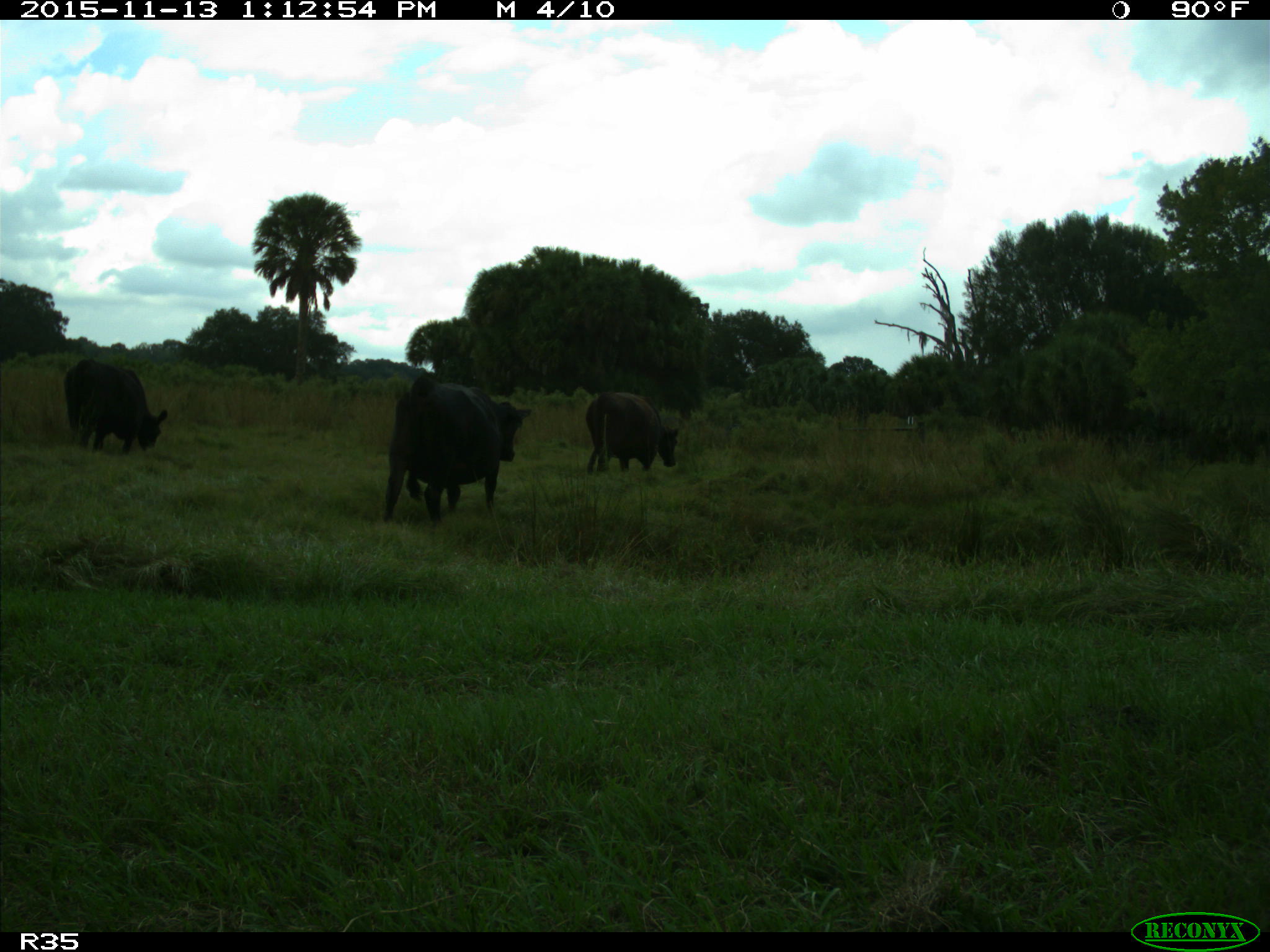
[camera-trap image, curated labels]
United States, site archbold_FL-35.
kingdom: Animalia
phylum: Chordata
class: Mammalia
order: Artiodactyla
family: Bovidae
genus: Bos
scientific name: Bos taurus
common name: domestic cow